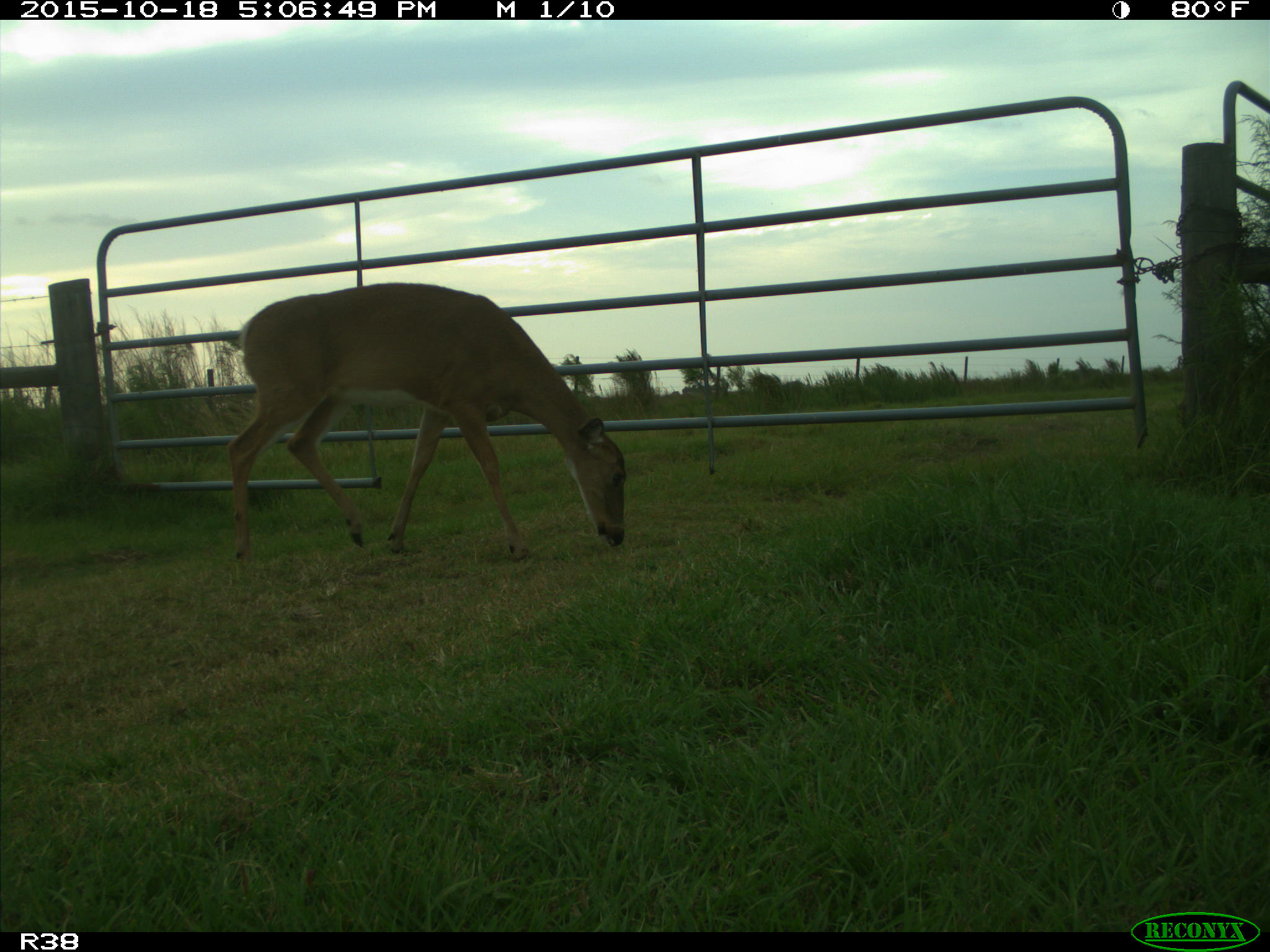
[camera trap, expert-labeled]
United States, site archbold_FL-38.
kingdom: Animalia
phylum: Chordata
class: Mammalia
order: Artiodactyla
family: Cervidae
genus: Odocoileus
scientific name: Odocoileus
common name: deer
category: unidentified deer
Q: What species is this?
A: Unidentified deer (deer) (Odocoileus).